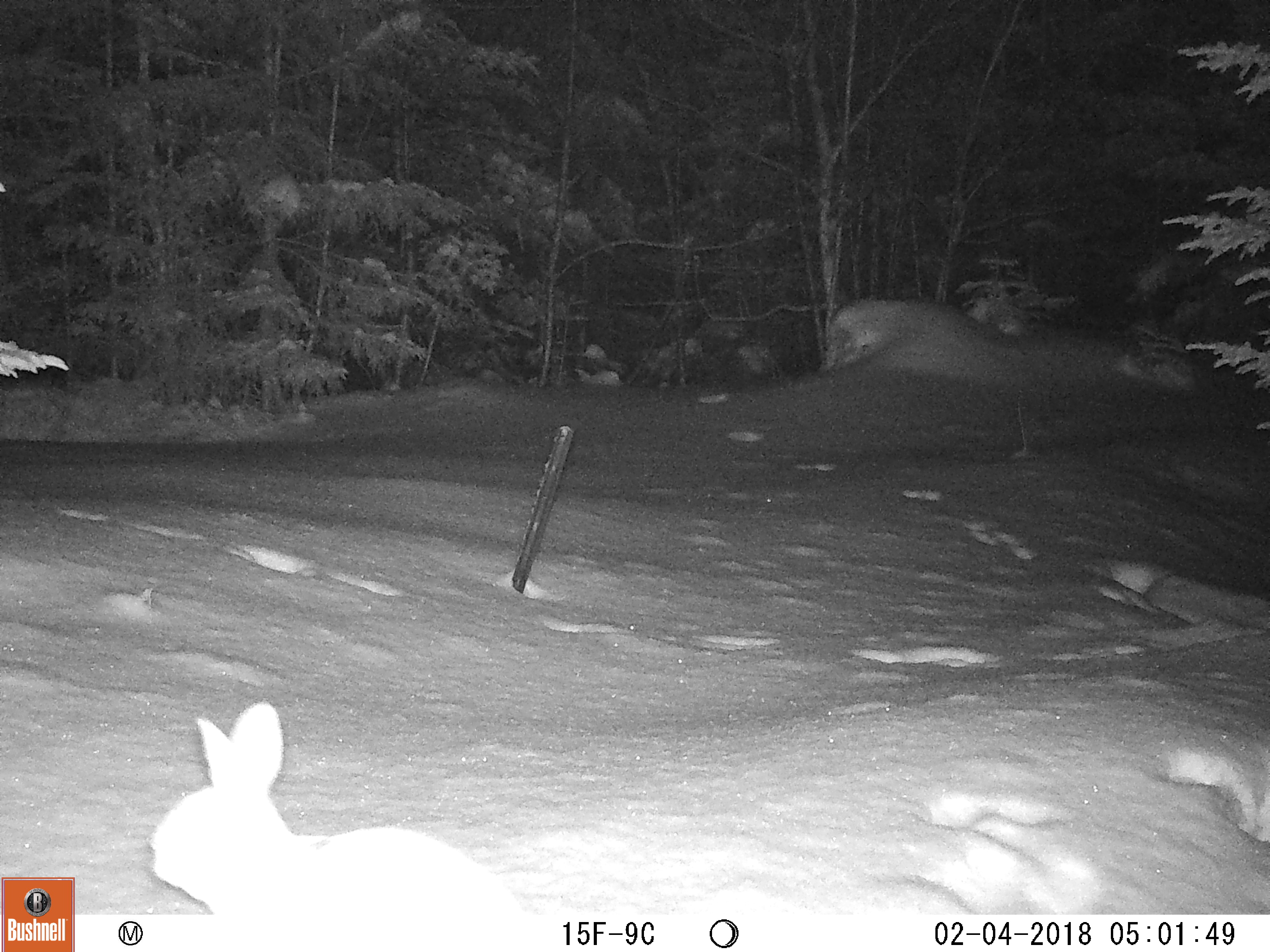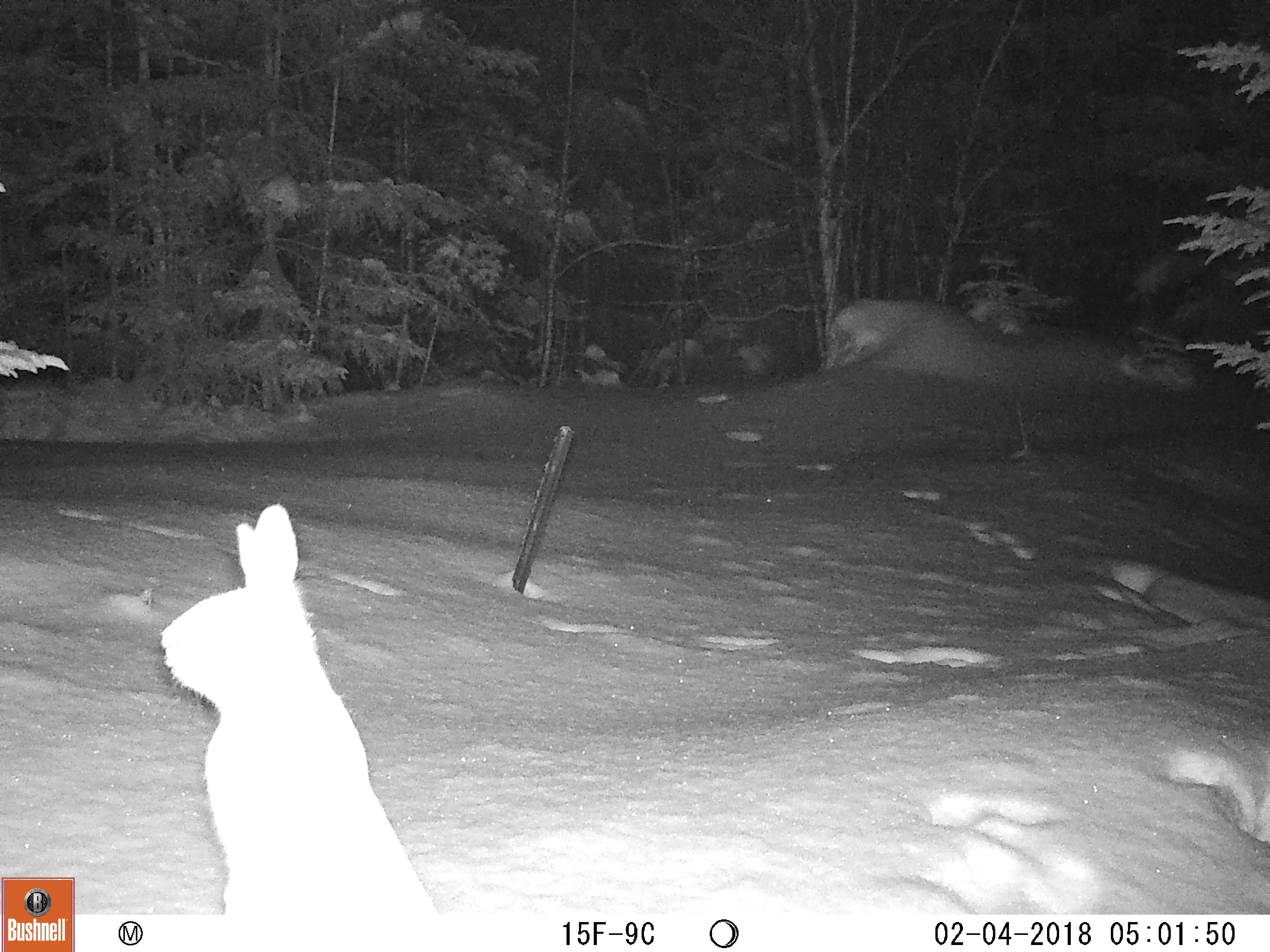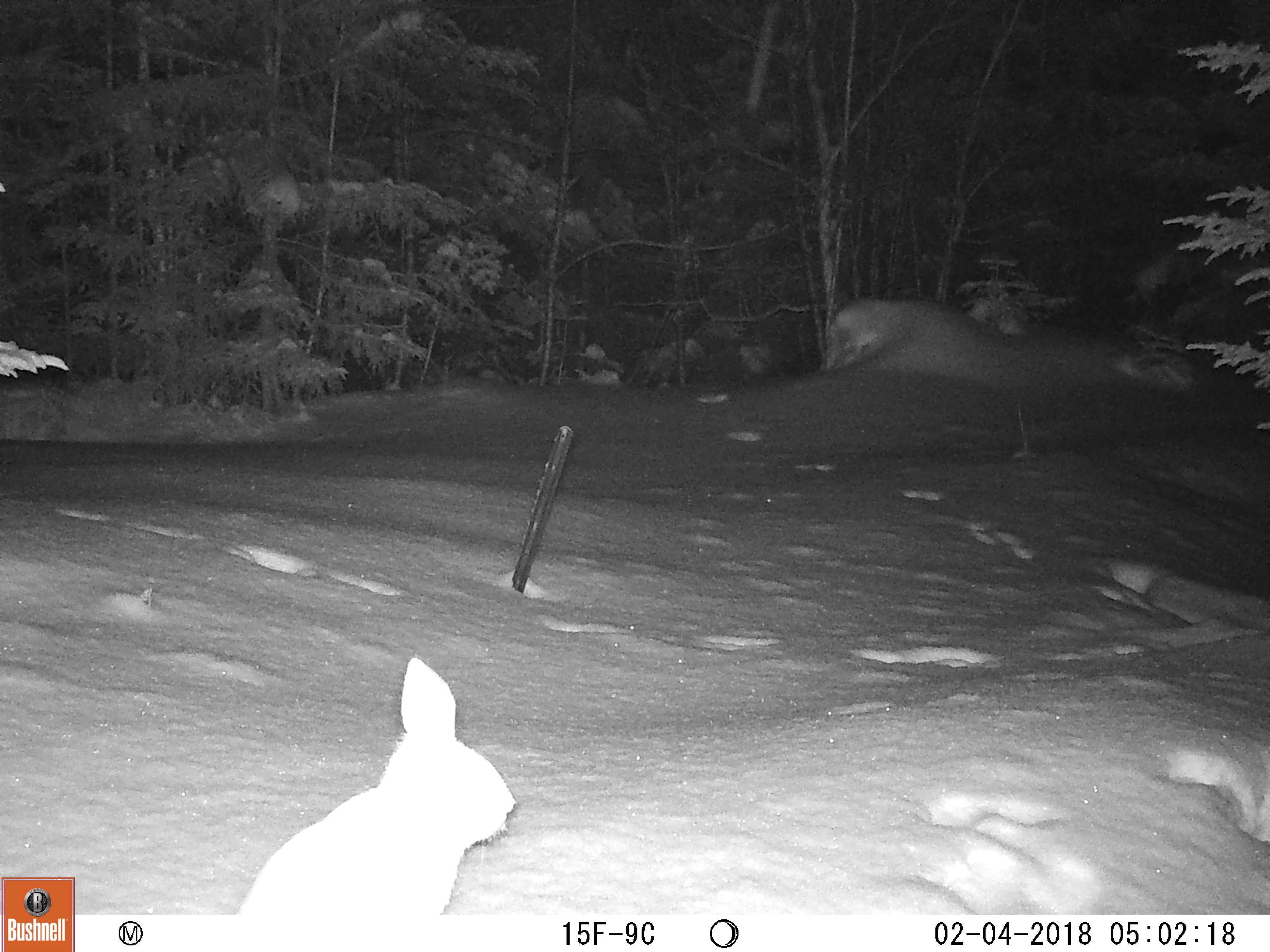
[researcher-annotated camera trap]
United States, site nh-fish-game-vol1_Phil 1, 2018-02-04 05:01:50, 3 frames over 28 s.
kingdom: Animalia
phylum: Chordata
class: Mammalia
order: Lagomorpha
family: Leporidae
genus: Lepus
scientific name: Lepus americanus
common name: snowshoe hare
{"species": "snowshoe hare (Lepus americanus)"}